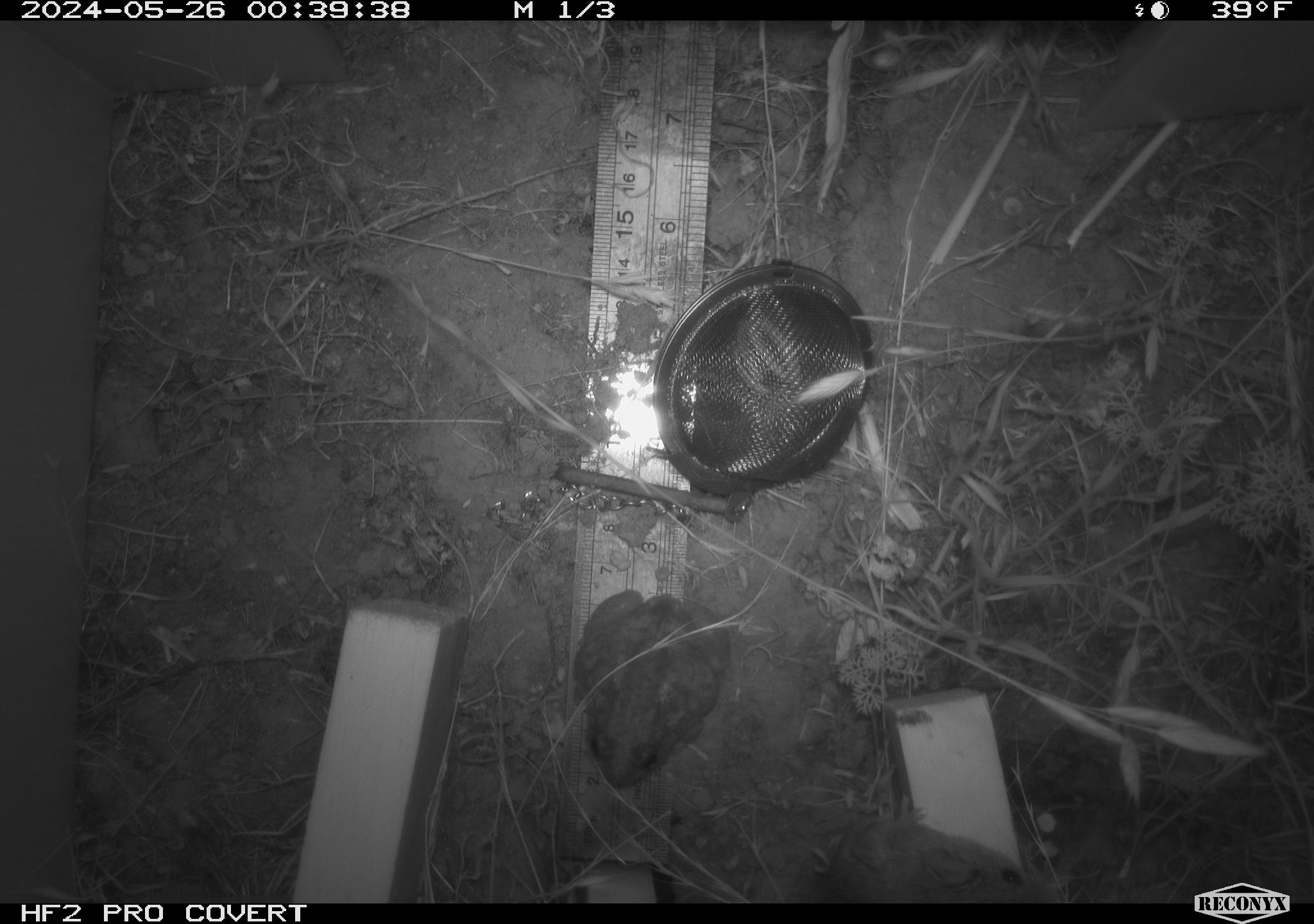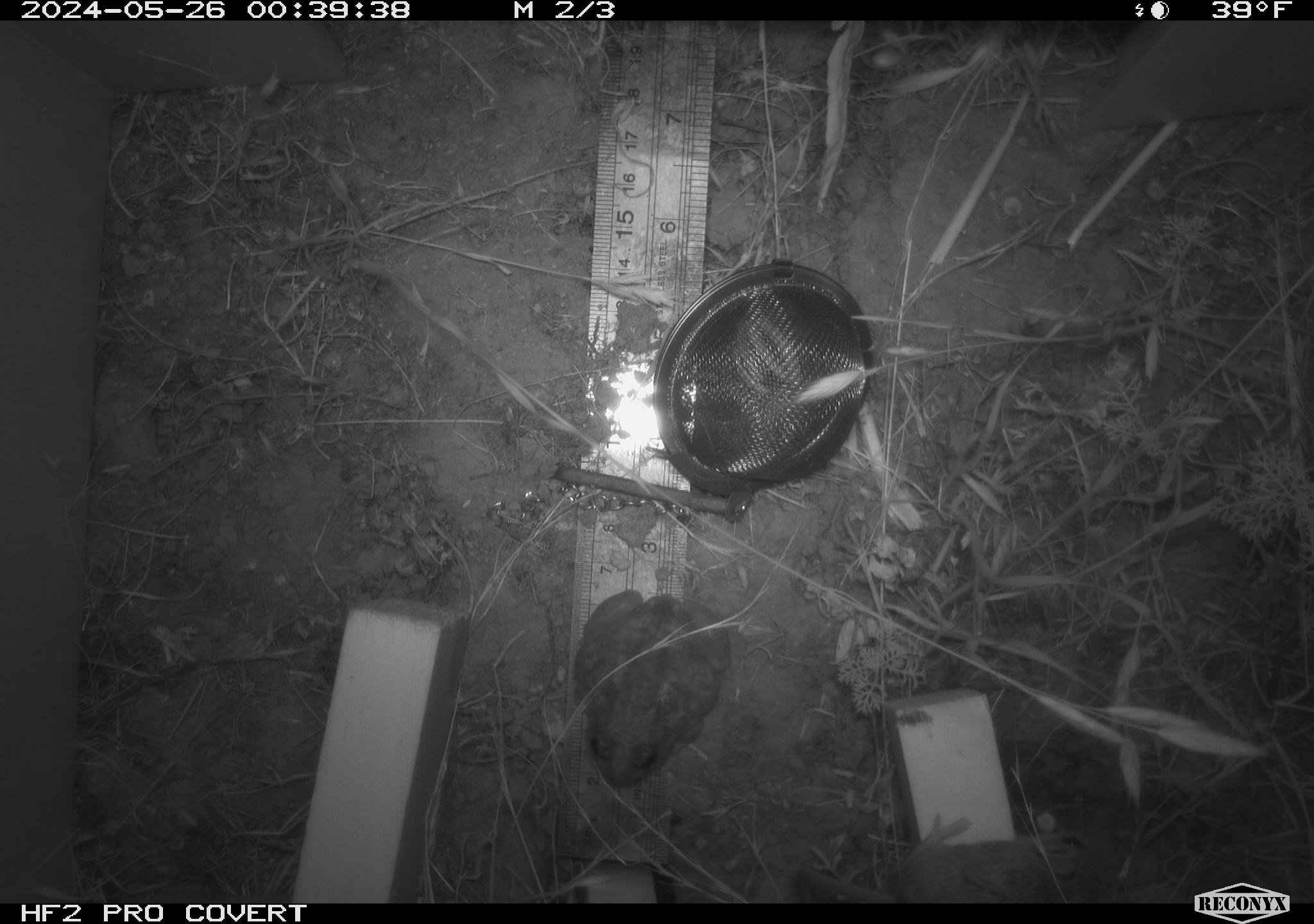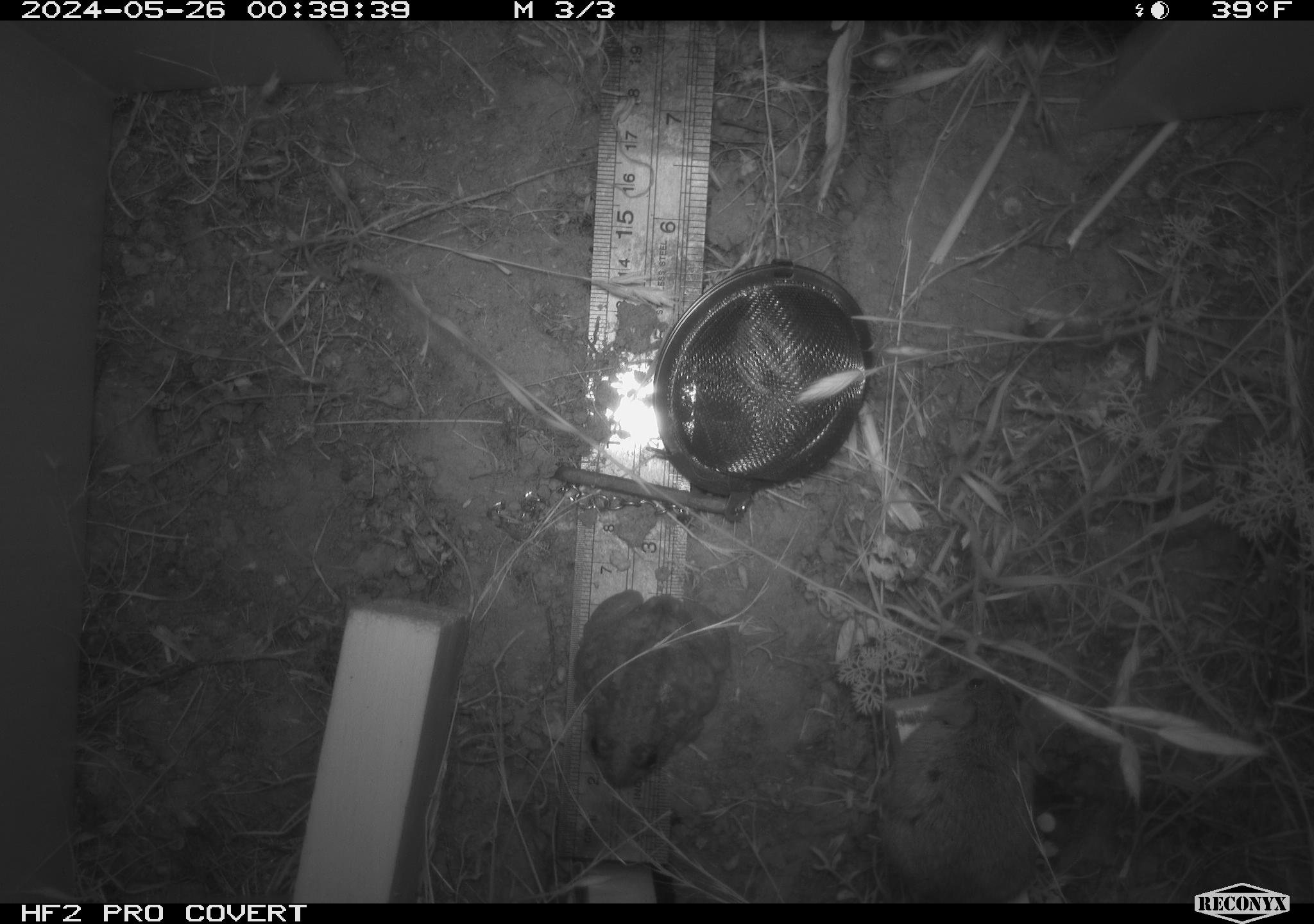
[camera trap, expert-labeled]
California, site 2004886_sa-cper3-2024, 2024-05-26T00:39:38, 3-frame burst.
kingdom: Animalia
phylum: Chordata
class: Mammalia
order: Rodentia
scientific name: Rodentia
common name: rodent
Rodent (Rodentia).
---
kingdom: Animalia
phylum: Chordata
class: Amphibia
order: Anura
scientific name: Anura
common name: frogs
Frogs (Anura).